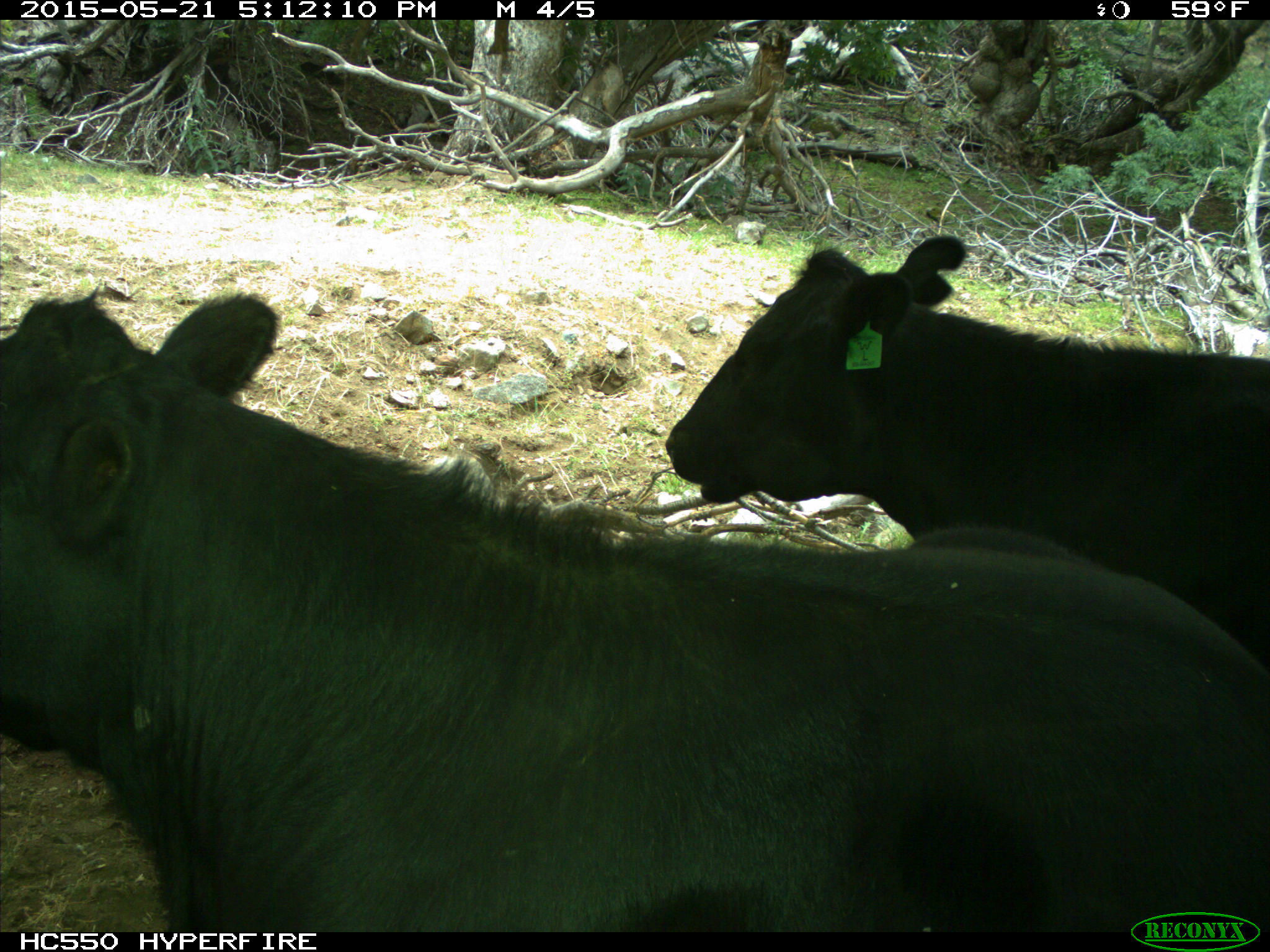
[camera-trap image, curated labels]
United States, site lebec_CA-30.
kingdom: Animalia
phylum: Chordata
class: Mammalia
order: Artiodactyla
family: Bovidae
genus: Bos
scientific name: Bos taurus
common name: domestic cow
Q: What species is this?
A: Bos taurus (domestic cow).